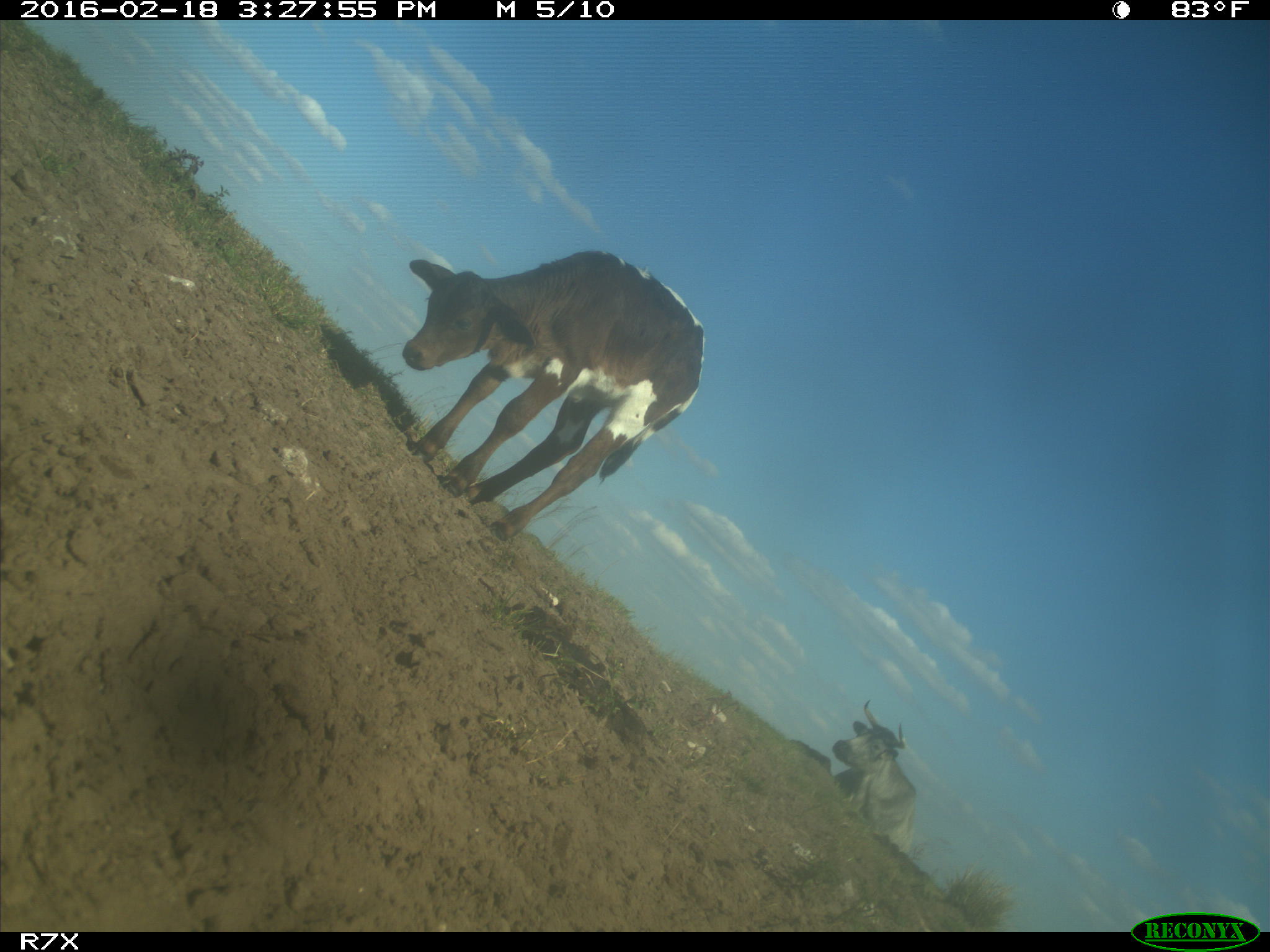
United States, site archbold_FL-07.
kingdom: Animalia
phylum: Chordata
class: Mammalia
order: Artiodactyla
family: Bovidae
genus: Bos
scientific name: Bos taurus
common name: domestic cow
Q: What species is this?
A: Bos taurus (domestic cow).